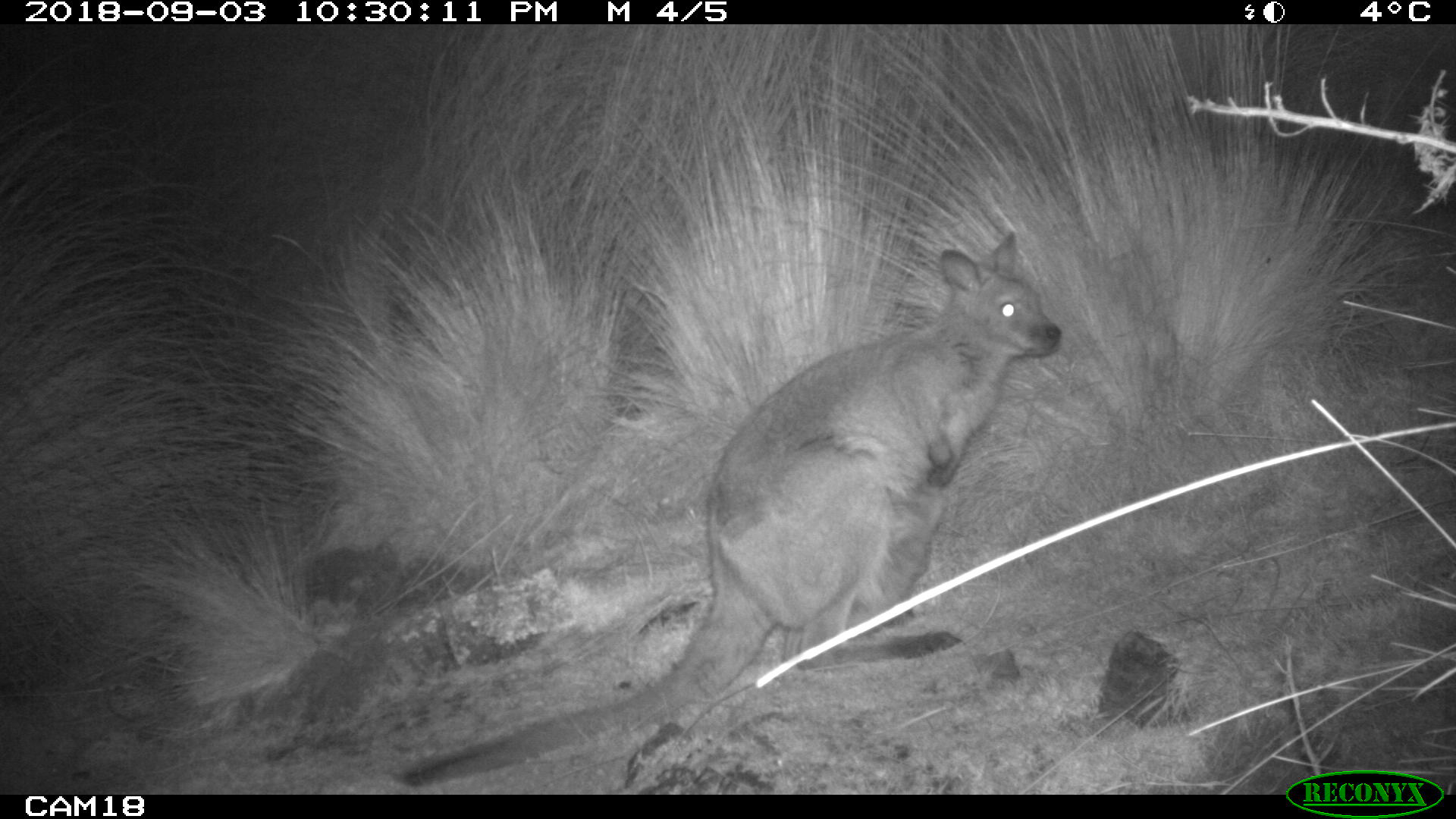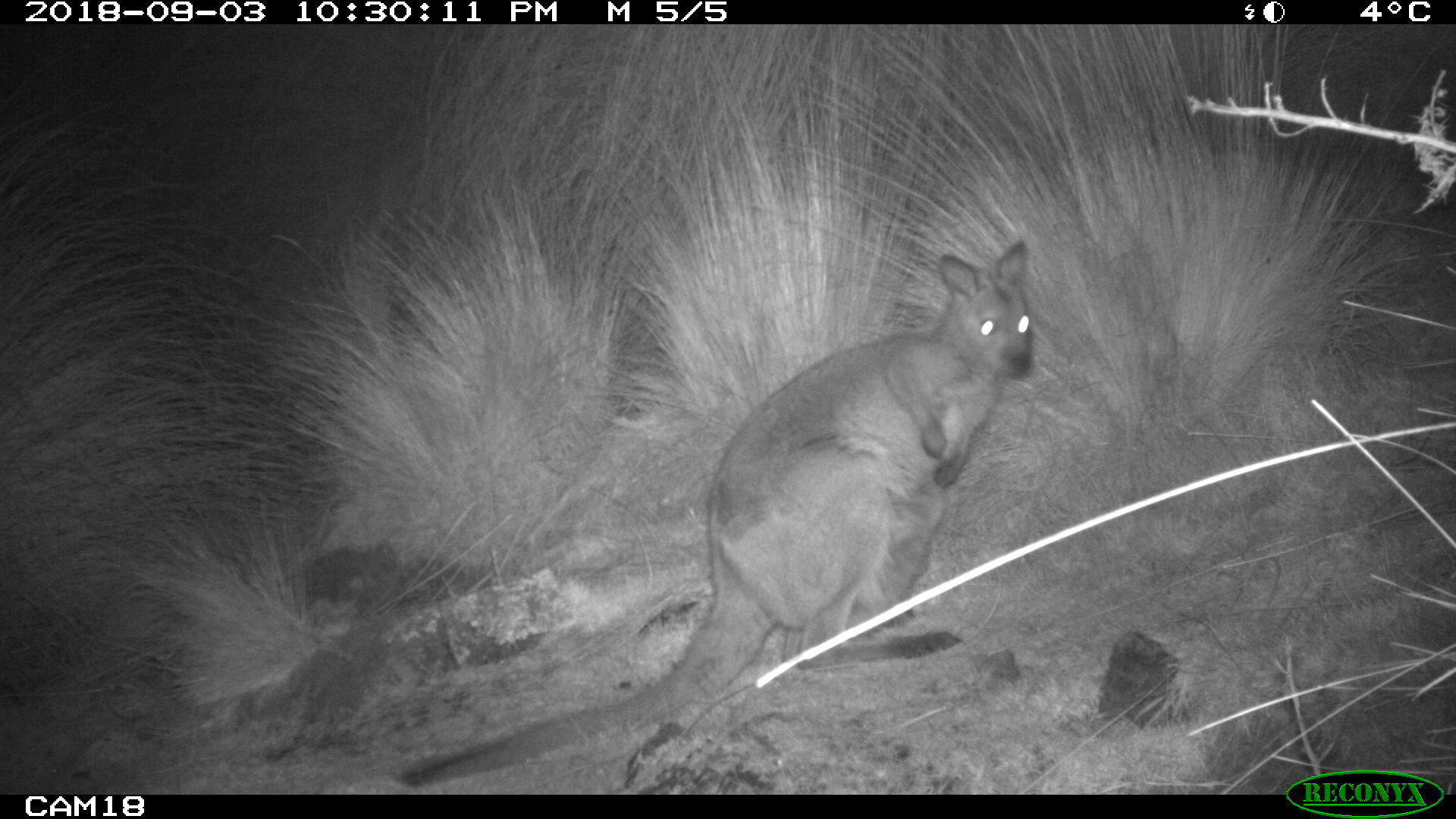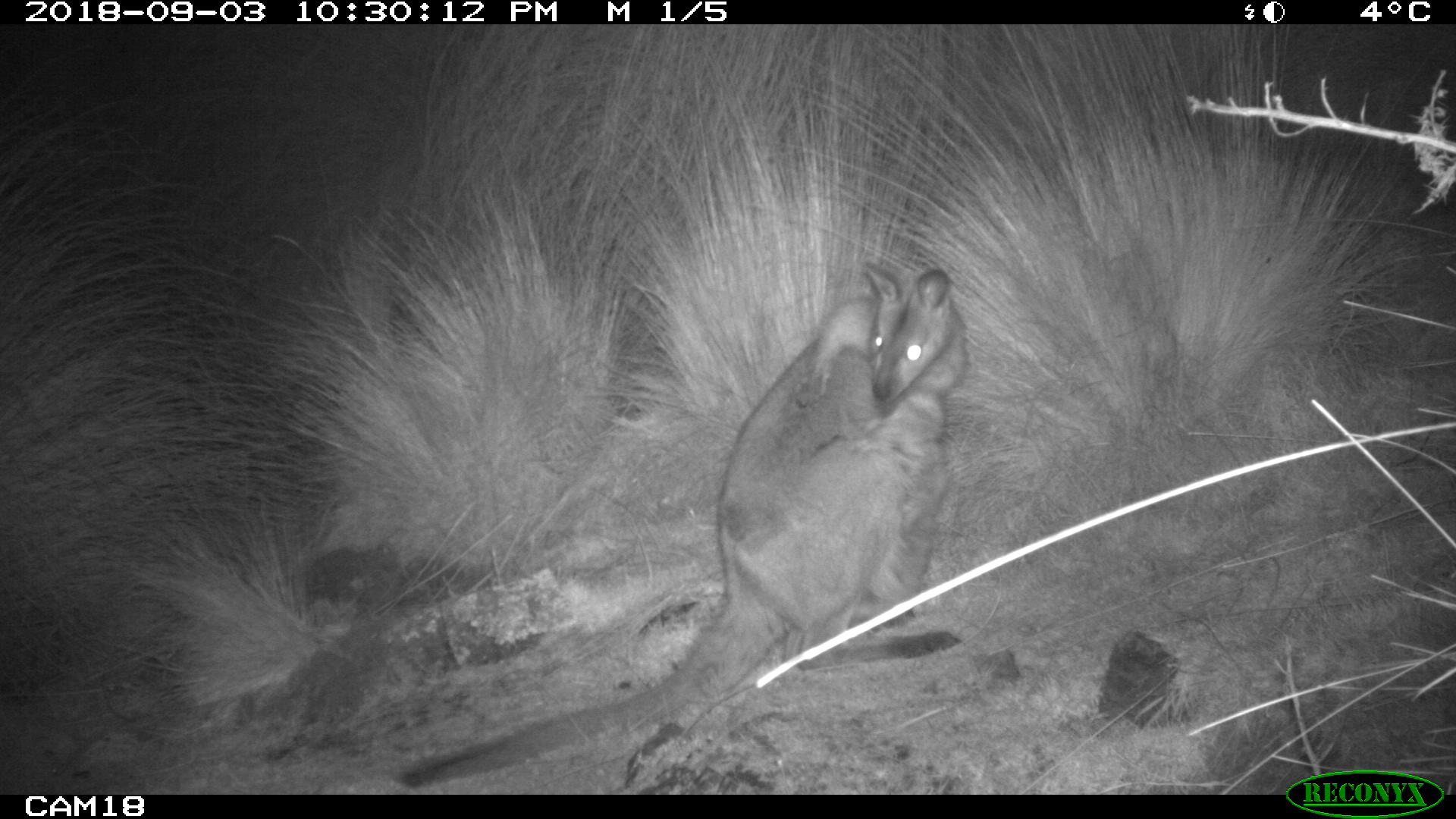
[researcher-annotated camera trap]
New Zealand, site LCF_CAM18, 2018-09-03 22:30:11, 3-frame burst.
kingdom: Animalia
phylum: Chordata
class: Mammalia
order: Diprotodontia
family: Macropodidae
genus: Notamacropus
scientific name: Notamacropus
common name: wallaby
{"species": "wallaby (Notamacropus)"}